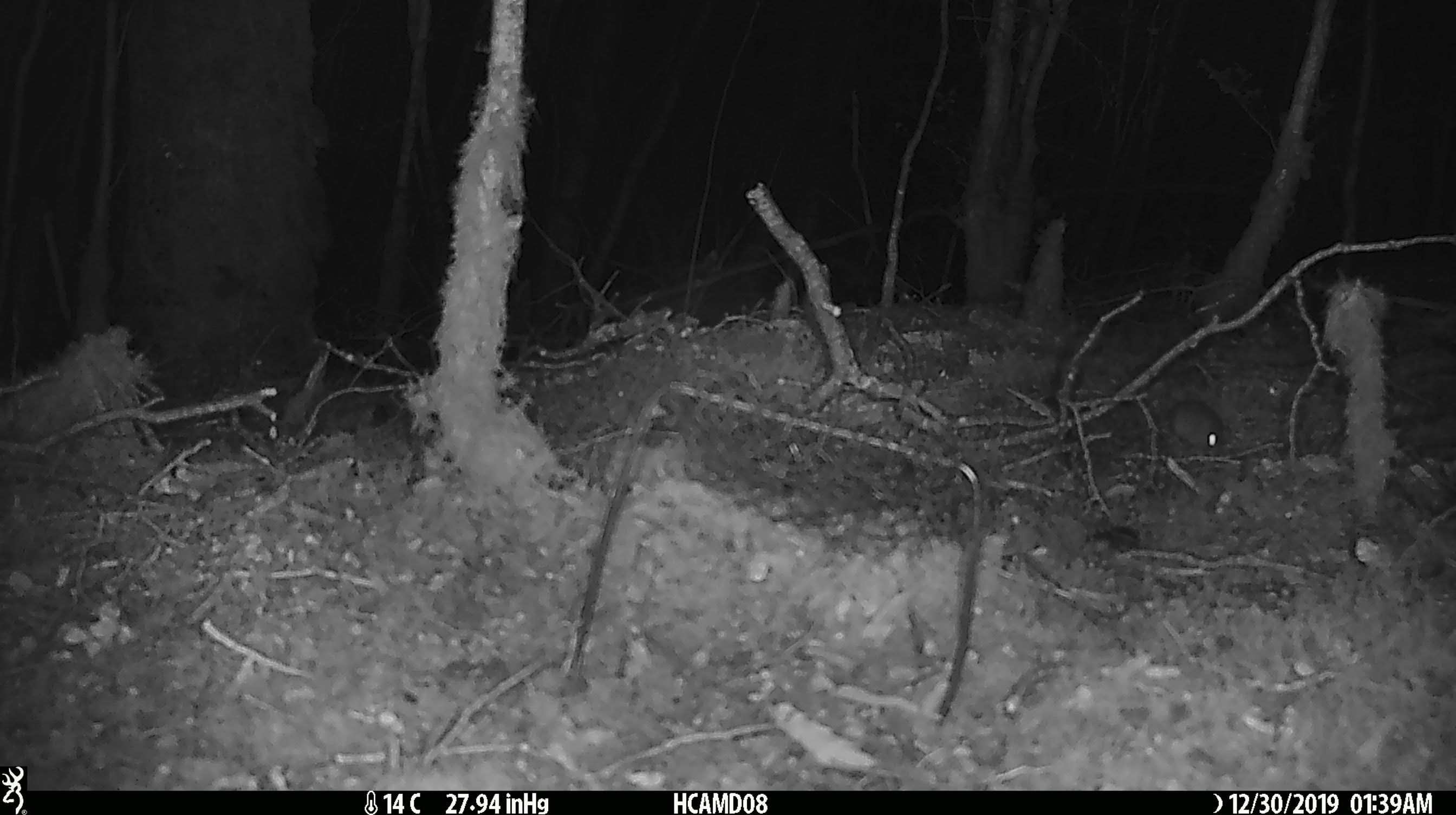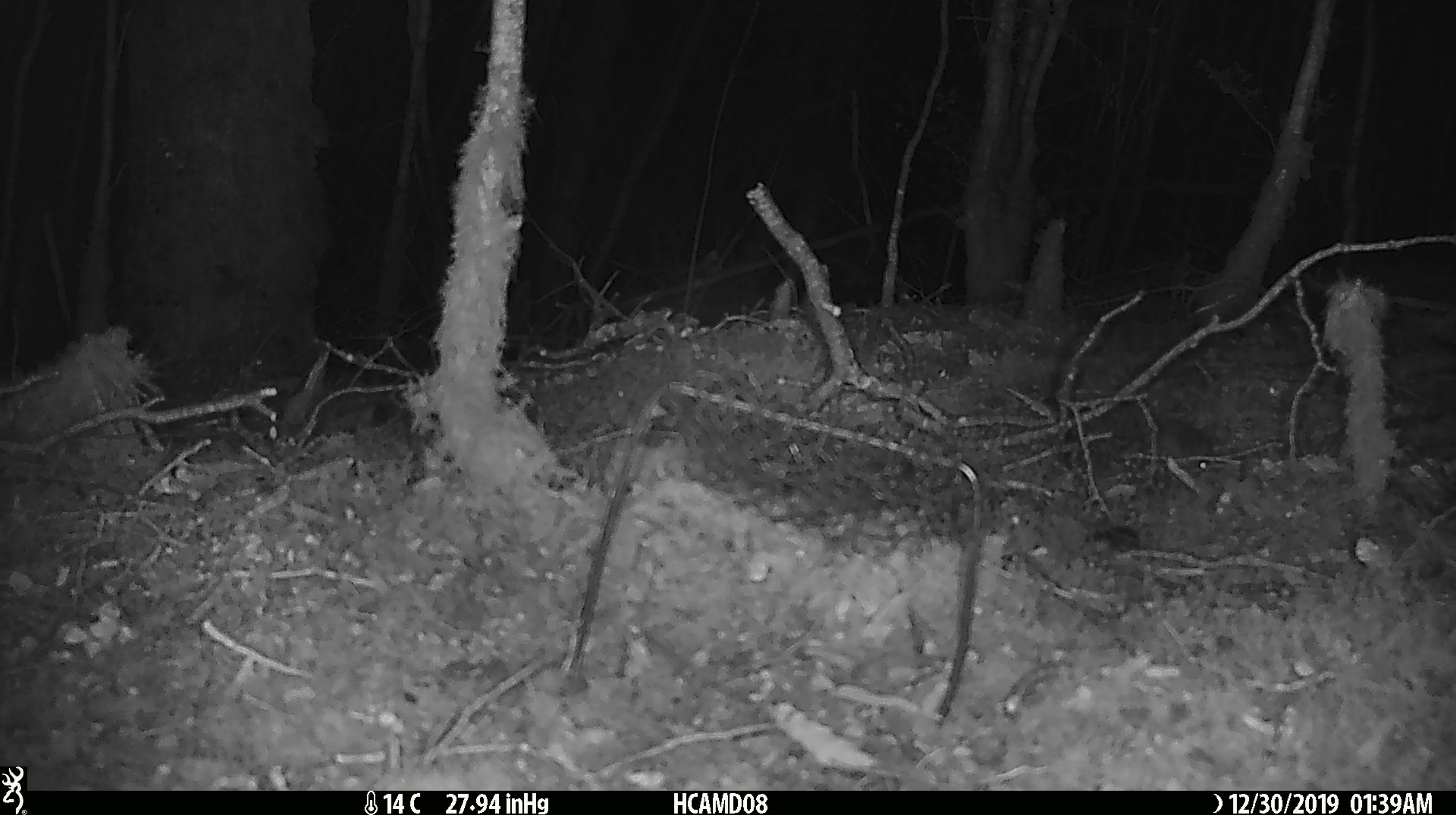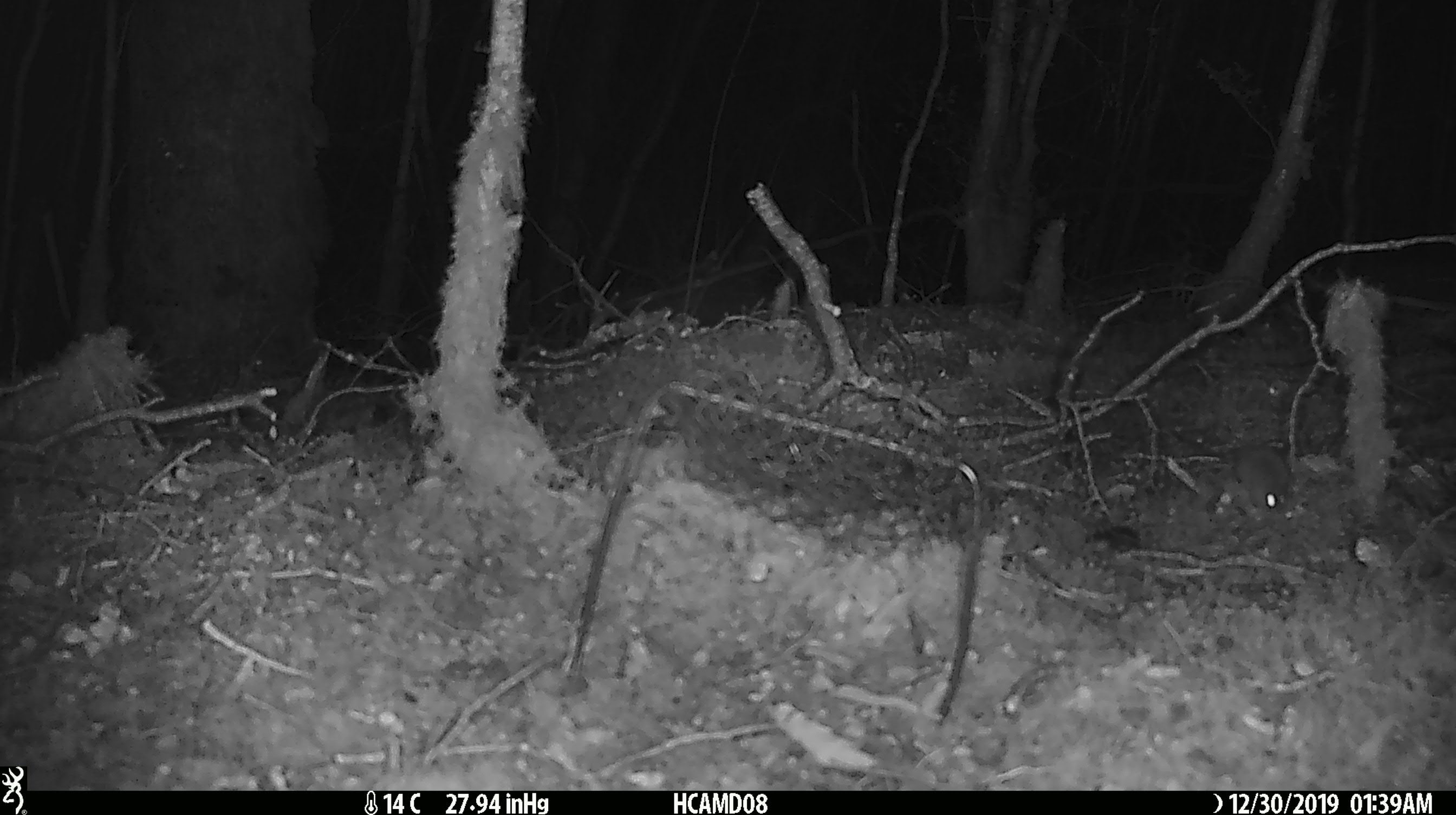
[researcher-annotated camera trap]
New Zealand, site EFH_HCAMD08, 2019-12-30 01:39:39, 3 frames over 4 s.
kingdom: Animalia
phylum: Chordata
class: Mammalia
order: Rodentia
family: Muridae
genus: Mus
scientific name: Mus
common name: mouse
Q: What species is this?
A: Mouse (Mus).